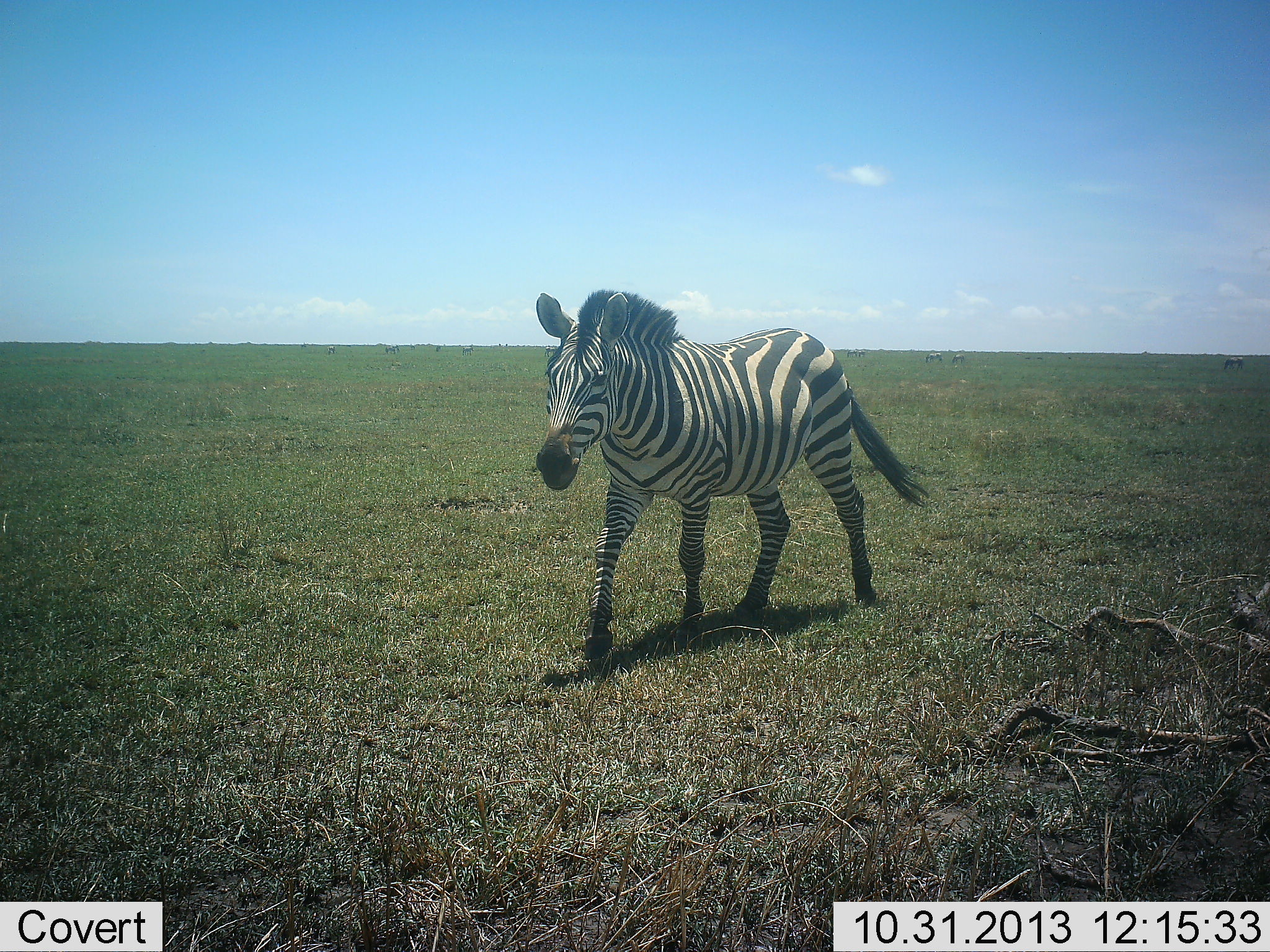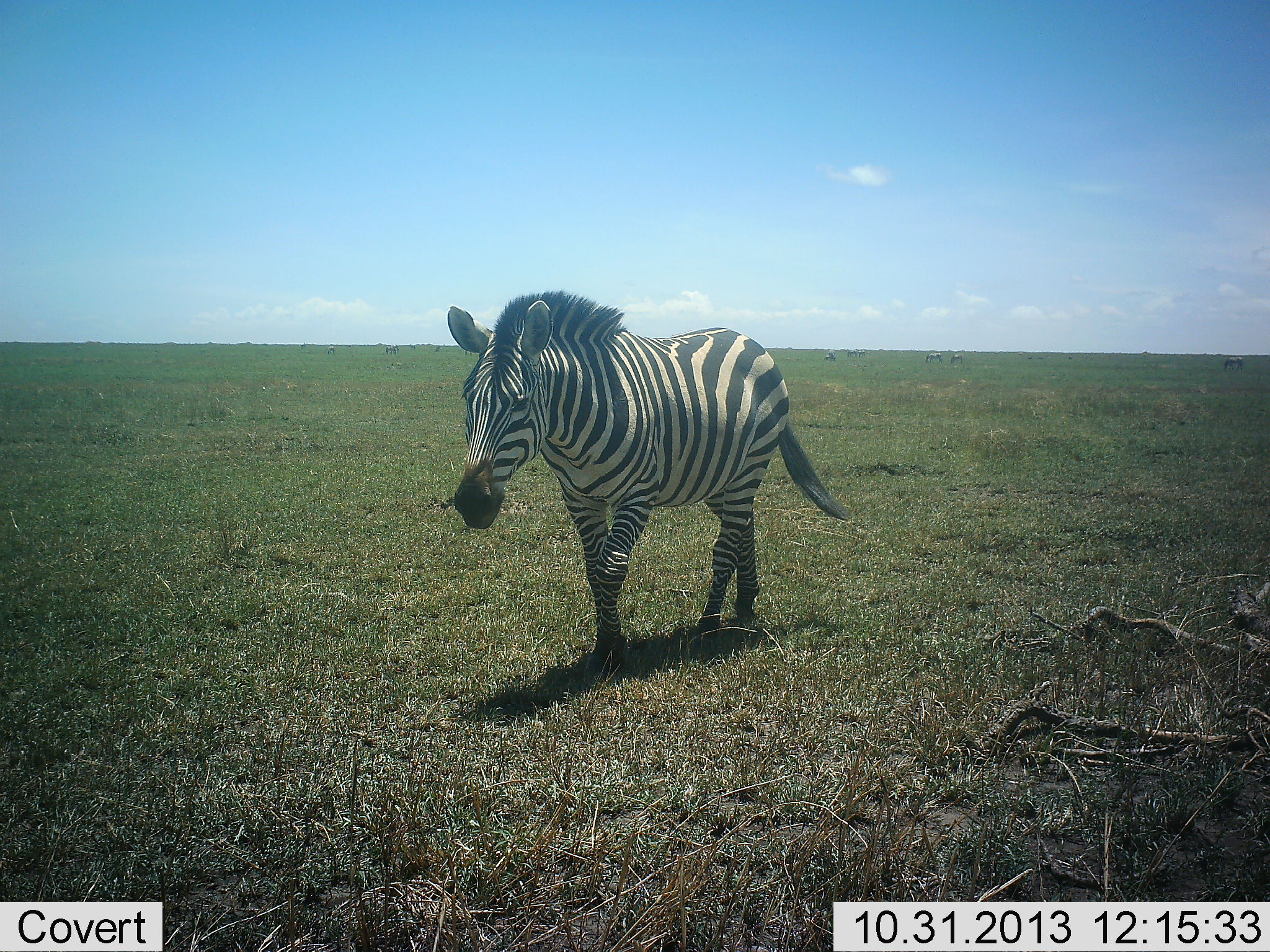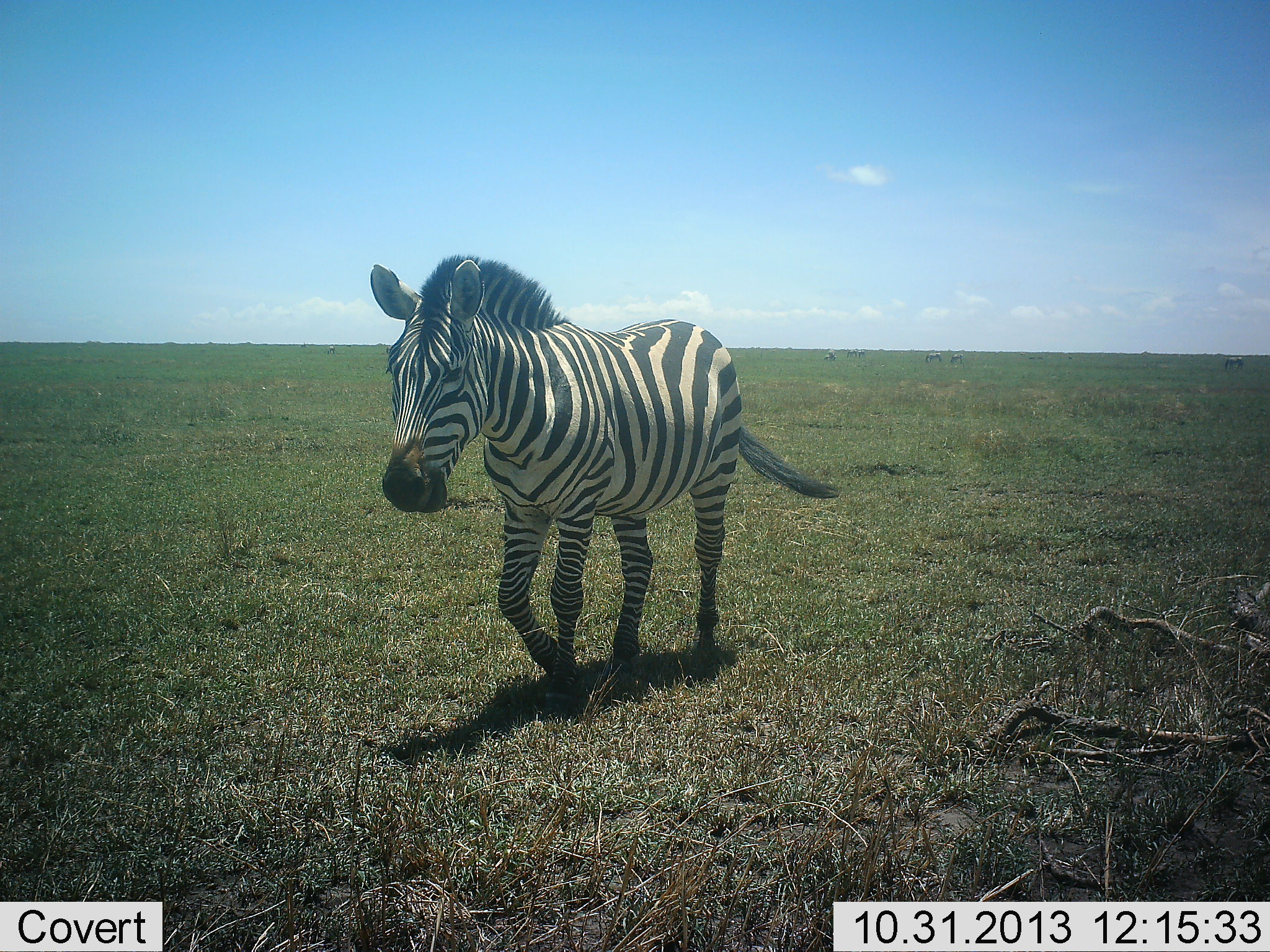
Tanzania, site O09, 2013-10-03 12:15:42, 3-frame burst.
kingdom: Animalia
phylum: Chordata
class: Mammalia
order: Perissodactyla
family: Equidae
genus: Equus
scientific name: Equus quagga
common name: plains zebra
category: zebra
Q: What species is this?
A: Zebra (plains zebra) (Equus quagga).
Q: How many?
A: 1.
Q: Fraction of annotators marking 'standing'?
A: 5%.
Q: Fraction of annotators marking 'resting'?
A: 0%.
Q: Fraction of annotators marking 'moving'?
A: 100%.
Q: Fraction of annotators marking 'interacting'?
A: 0%.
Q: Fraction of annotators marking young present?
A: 0%.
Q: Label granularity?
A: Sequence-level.